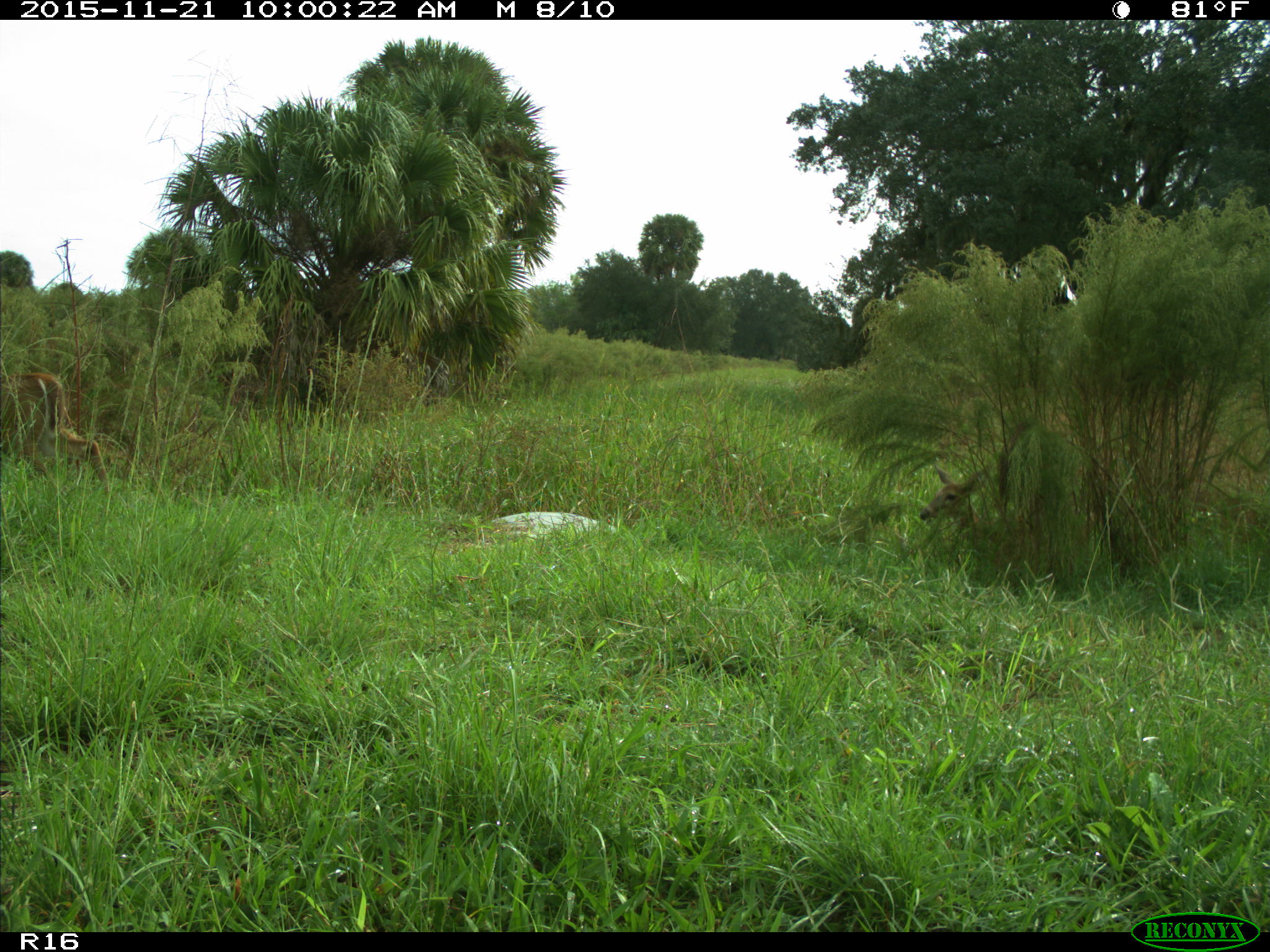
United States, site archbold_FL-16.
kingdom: Animalia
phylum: Chordata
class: Mammalia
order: Artiodactyla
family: Cervidae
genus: Odocoileus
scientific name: Odocoileus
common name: deer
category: unidentified deer